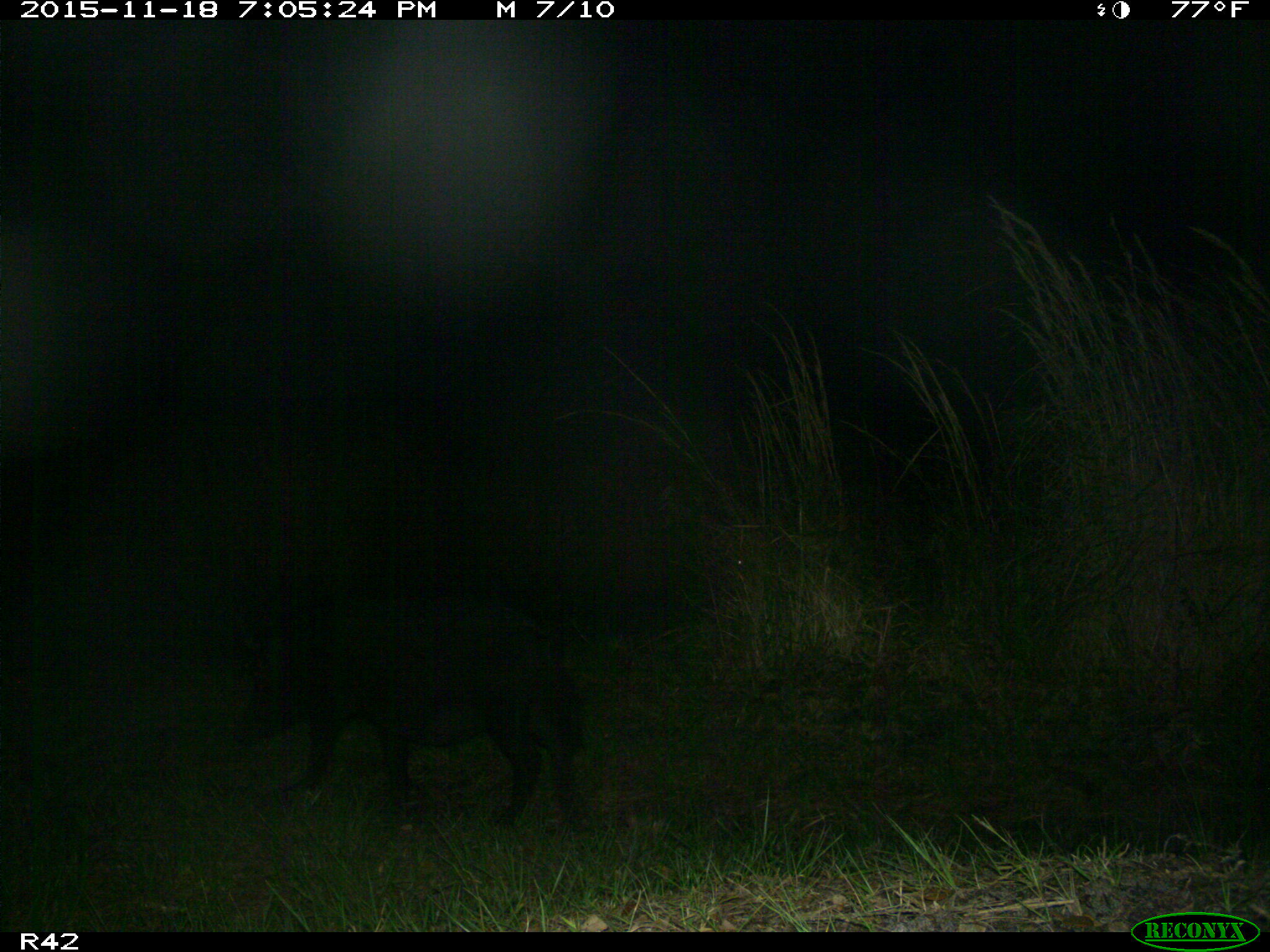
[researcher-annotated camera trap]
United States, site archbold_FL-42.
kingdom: Animalia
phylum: Chordata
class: Mammalia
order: Artiodactyla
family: Suidae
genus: Sus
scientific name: Sus scrofa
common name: wild boar